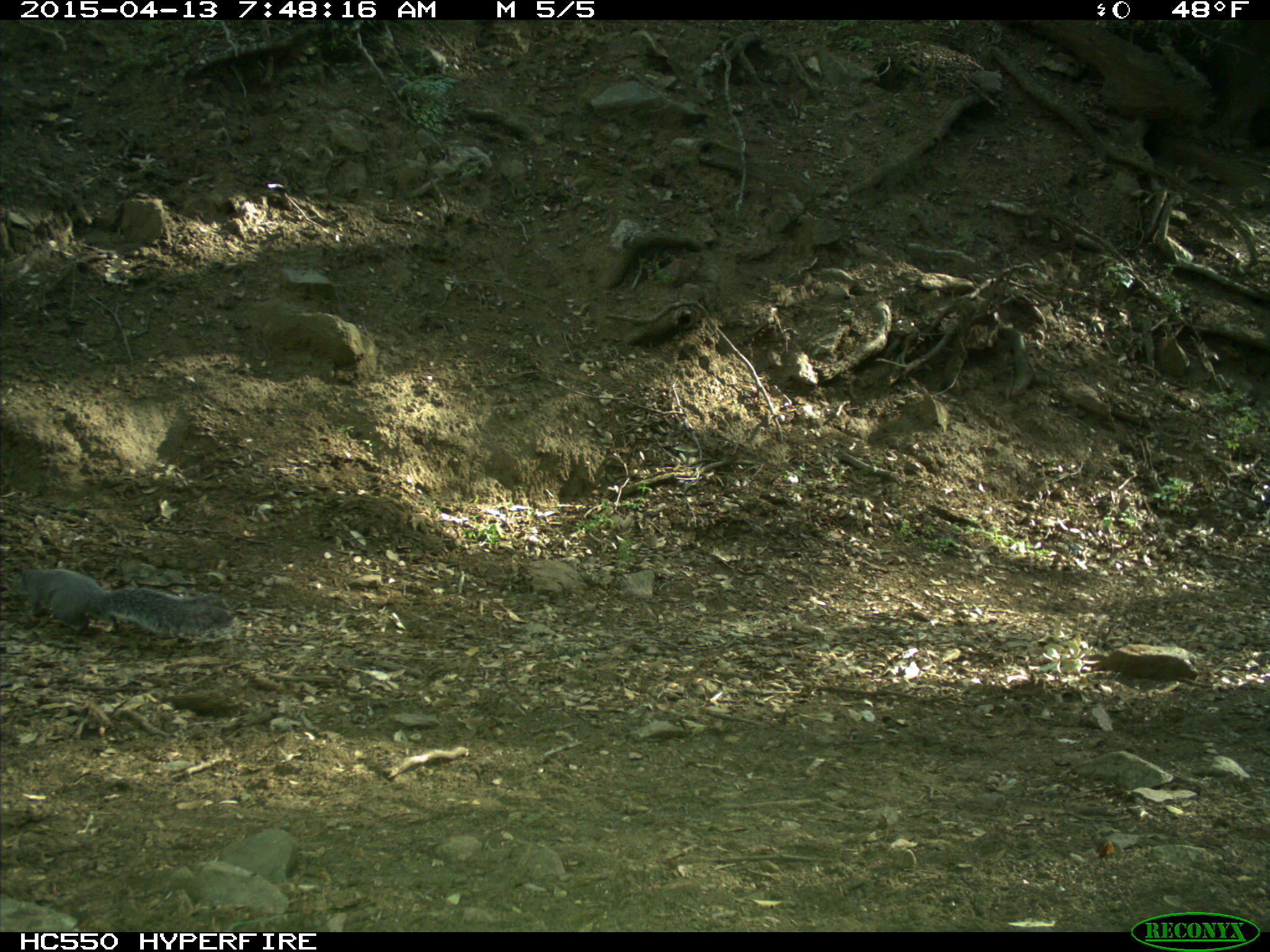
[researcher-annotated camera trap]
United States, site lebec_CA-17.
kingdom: Animalia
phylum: Chordata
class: Mammalia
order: Rodentia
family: Sciuridae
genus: Sciurus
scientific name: Sciurus carolinensis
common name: eastern gray squirrel